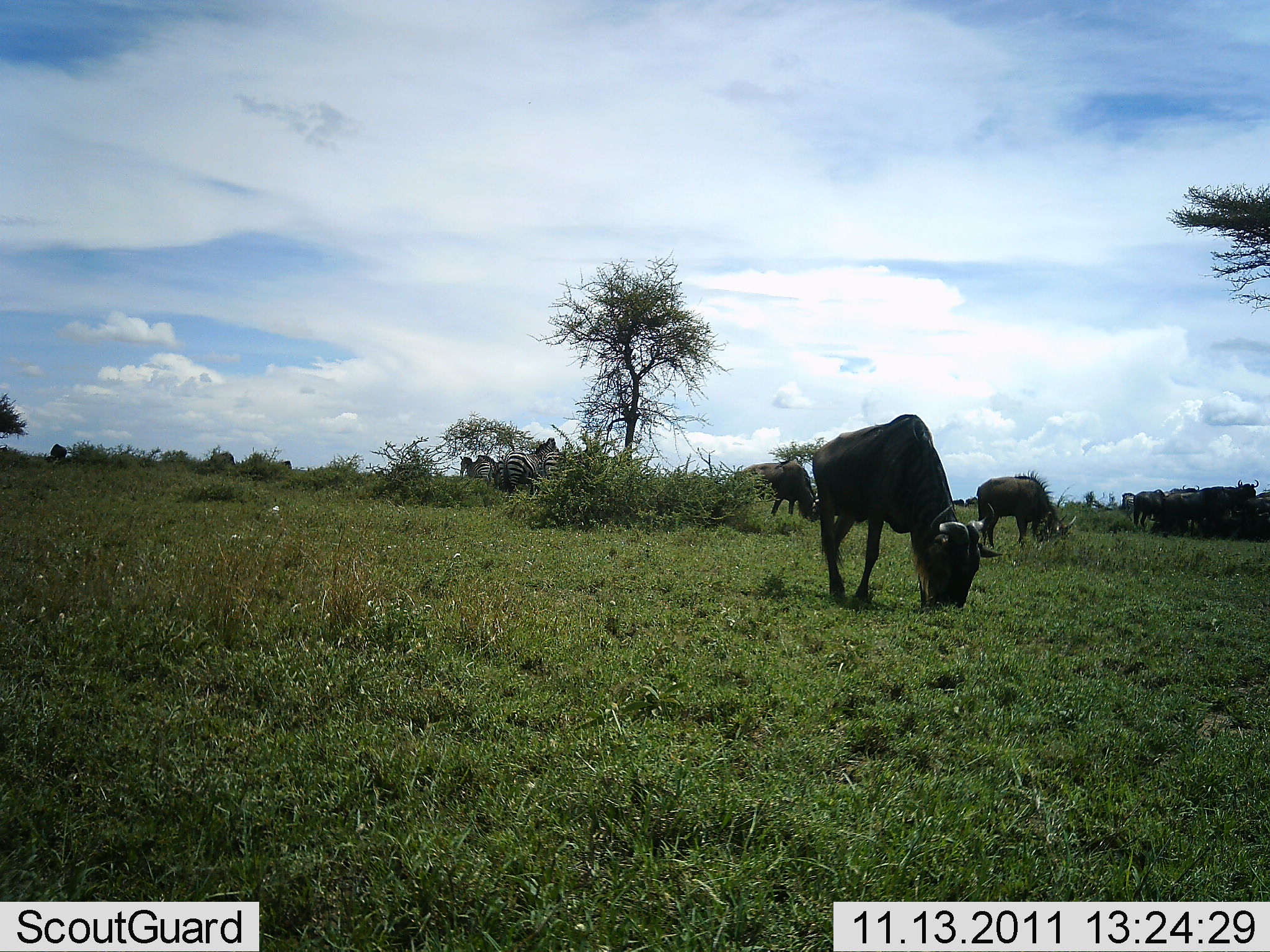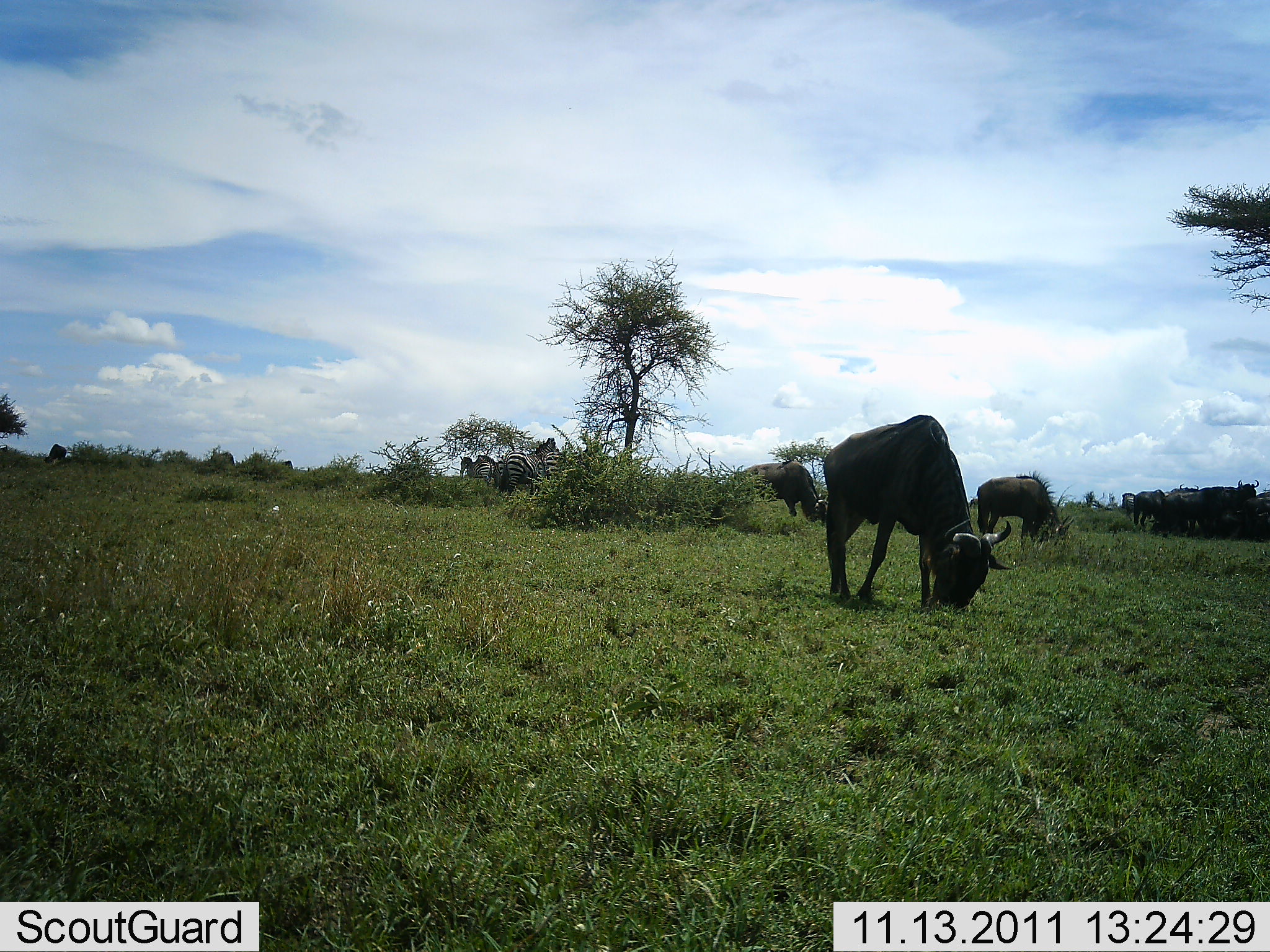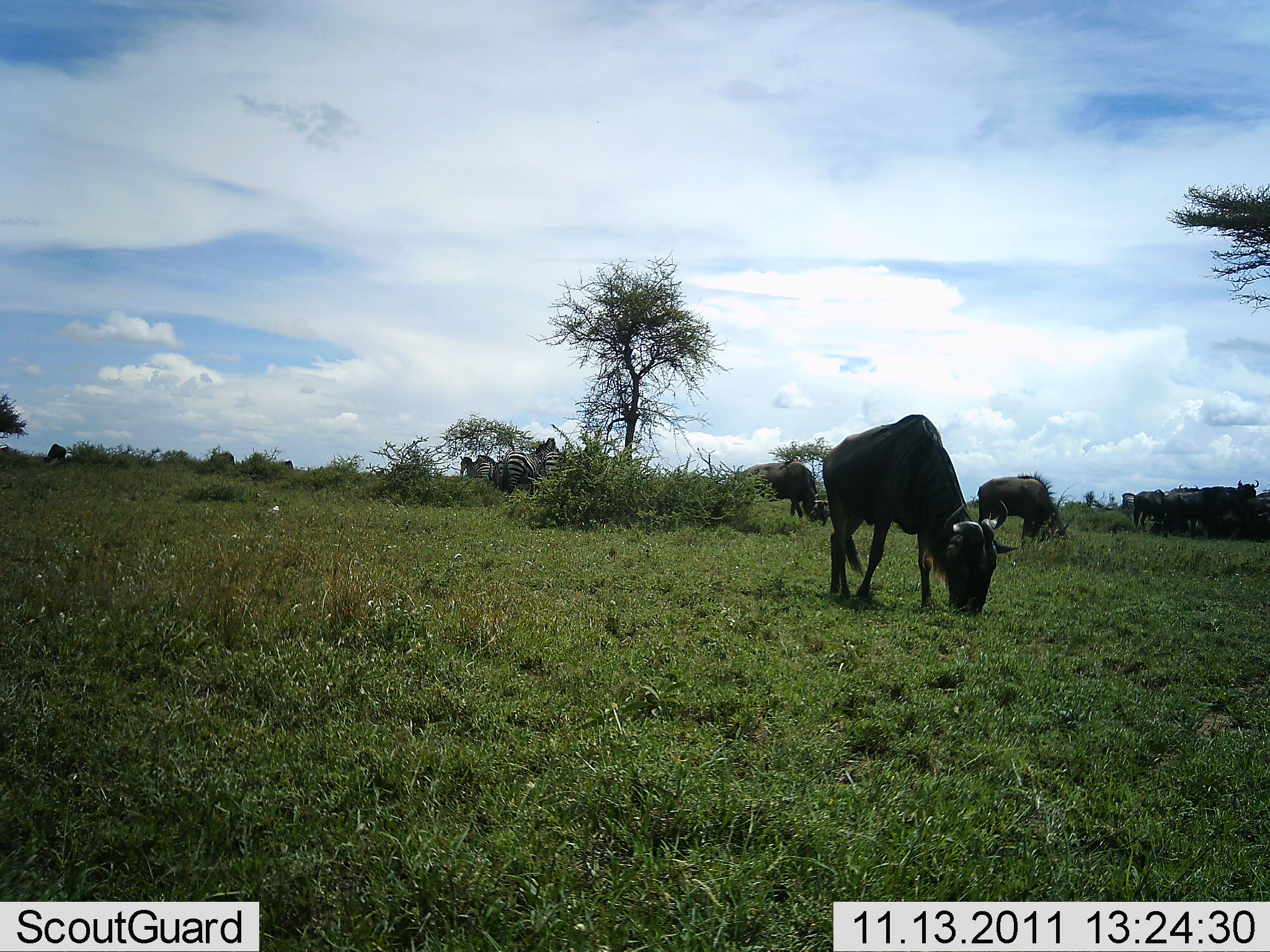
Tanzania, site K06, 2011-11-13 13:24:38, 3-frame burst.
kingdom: Animalia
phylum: Chordata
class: Mammalia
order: Artiodactyla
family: Bovidae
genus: Connochaetes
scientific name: Connochaetes taurinus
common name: blue wildebeest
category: wildebeest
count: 8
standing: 45%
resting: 5%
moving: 5%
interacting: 0%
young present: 0%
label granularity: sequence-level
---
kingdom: Animalia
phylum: Chordata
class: Mammalia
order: Perissodactyla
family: Equidae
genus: Equus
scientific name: Equus quagga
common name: plains zebra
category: zebra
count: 2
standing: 60%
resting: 10%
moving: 0%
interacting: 0%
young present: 0%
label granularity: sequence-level